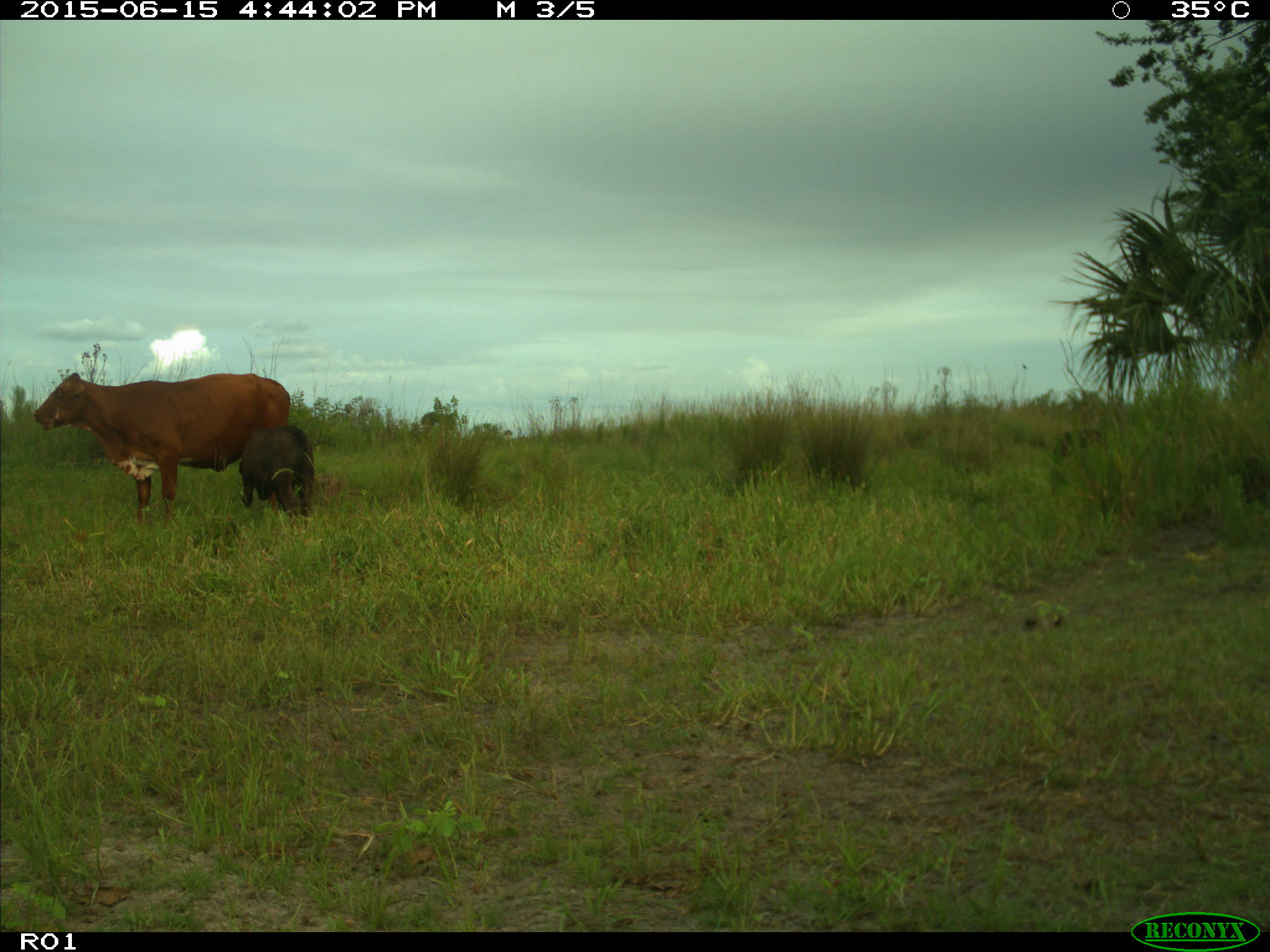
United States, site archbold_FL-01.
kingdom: Animalia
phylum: Chordata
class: Mammalia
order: Artiodactyla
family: Bovidae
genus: Bos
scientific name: Bos taurus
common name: domestic cow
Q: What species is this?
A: Bos taurus (domestic cow).